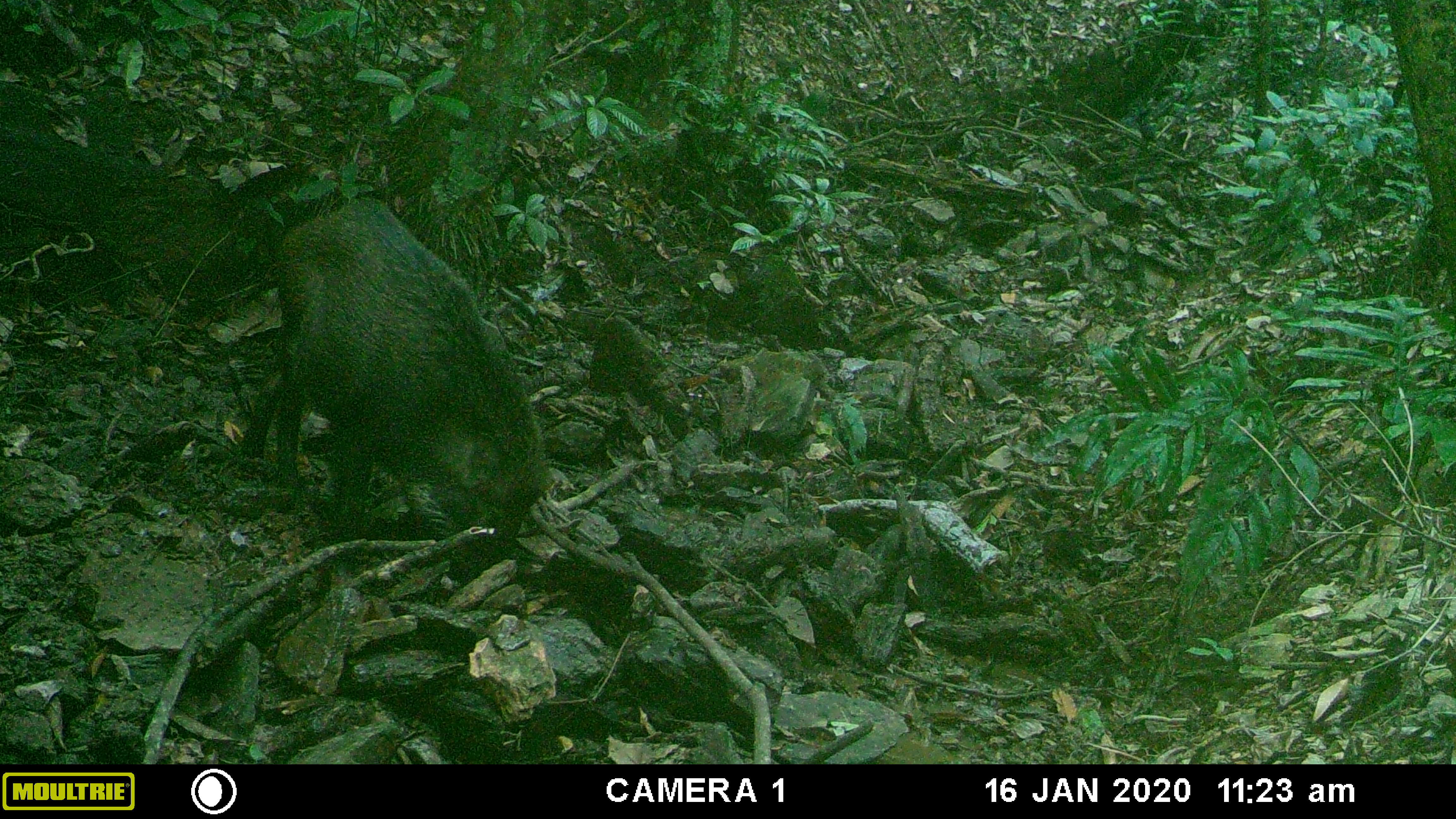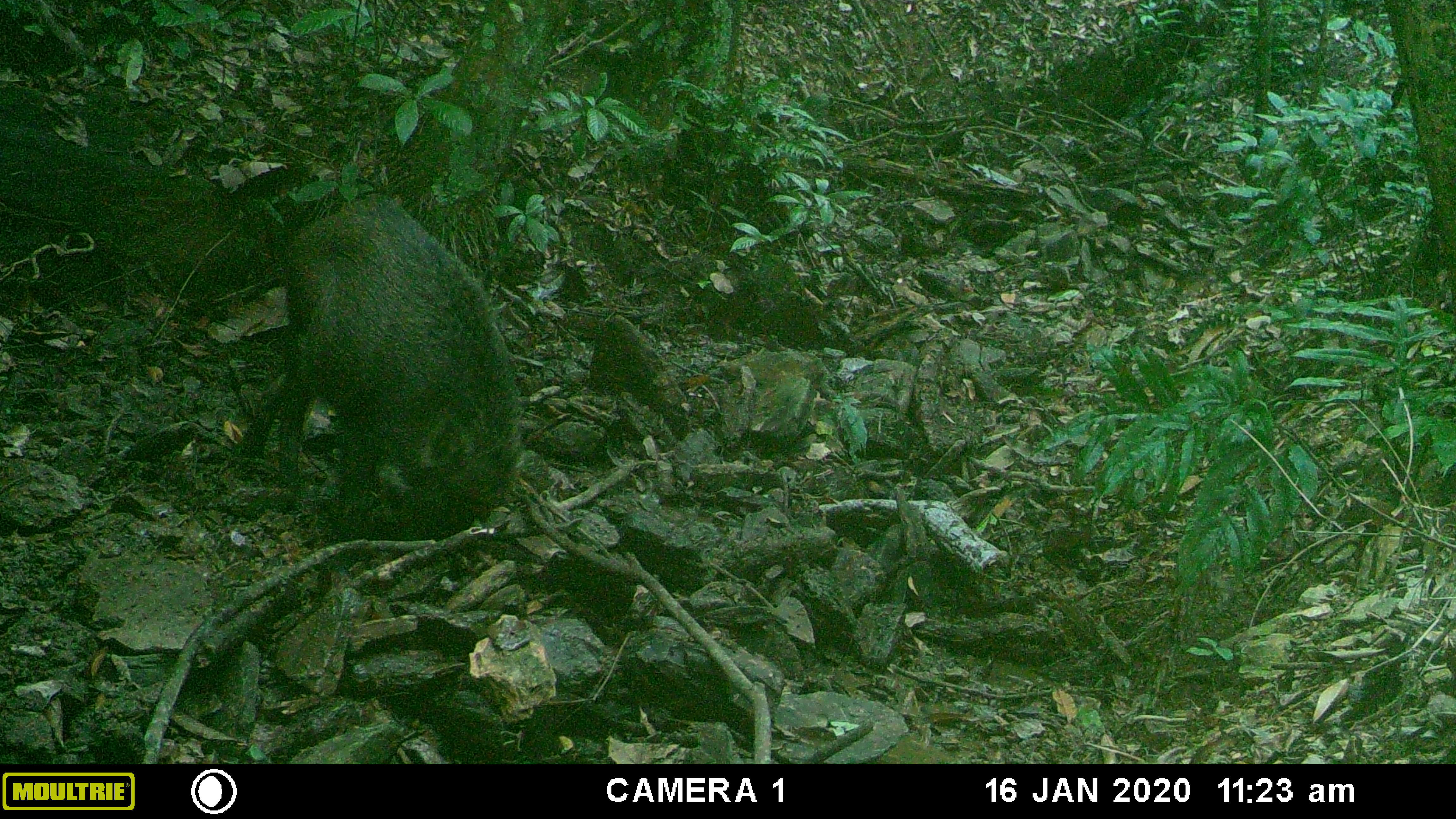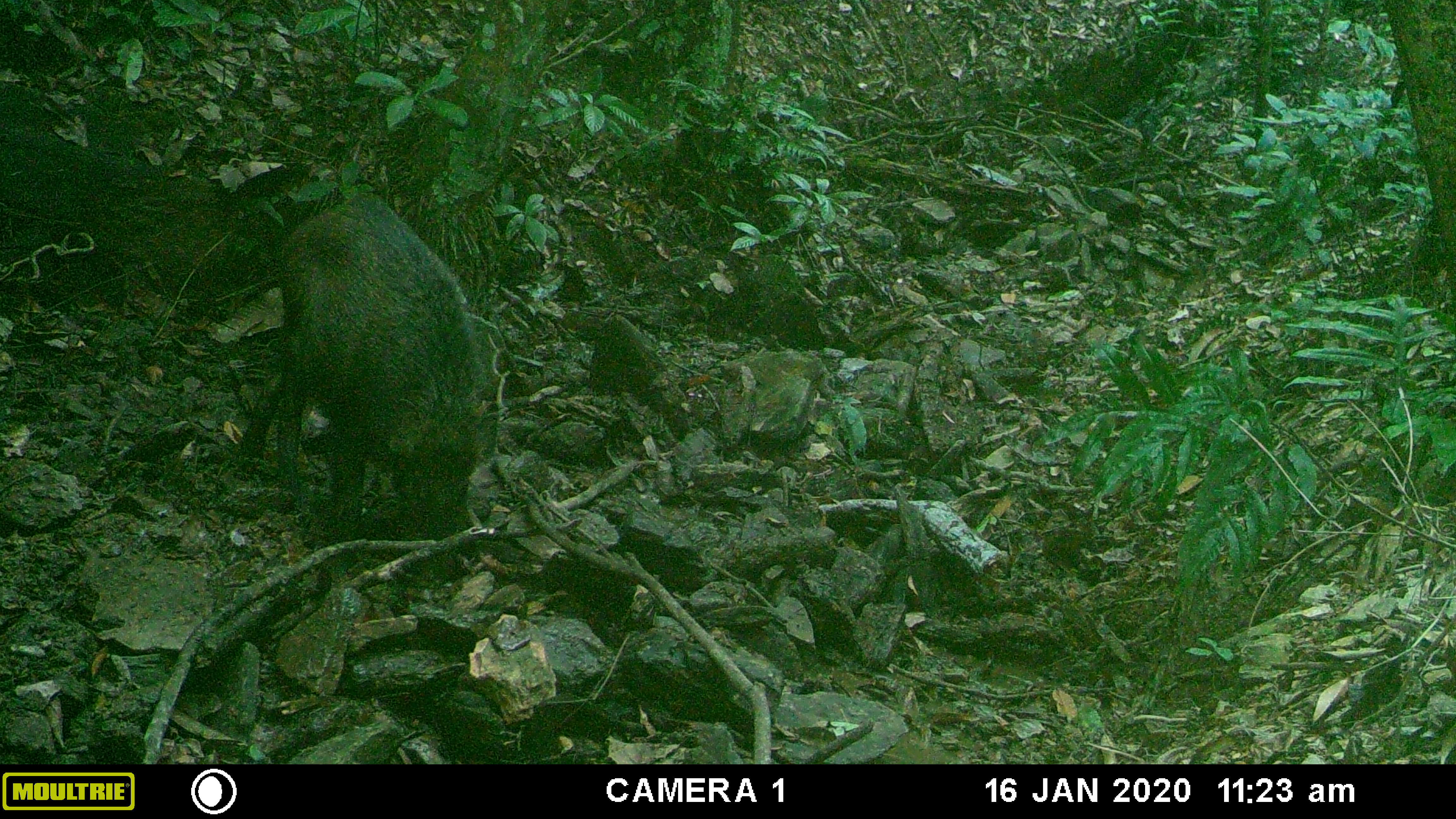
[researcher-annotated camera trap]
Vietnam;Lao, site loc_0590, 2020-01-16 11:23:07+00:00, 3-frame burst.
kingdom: Animalia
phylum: Chordata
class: Mammalia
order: Artiodactyla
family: Suidae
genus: Sus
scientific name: Sus scrofa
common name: eurasian wild pig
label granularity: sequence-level